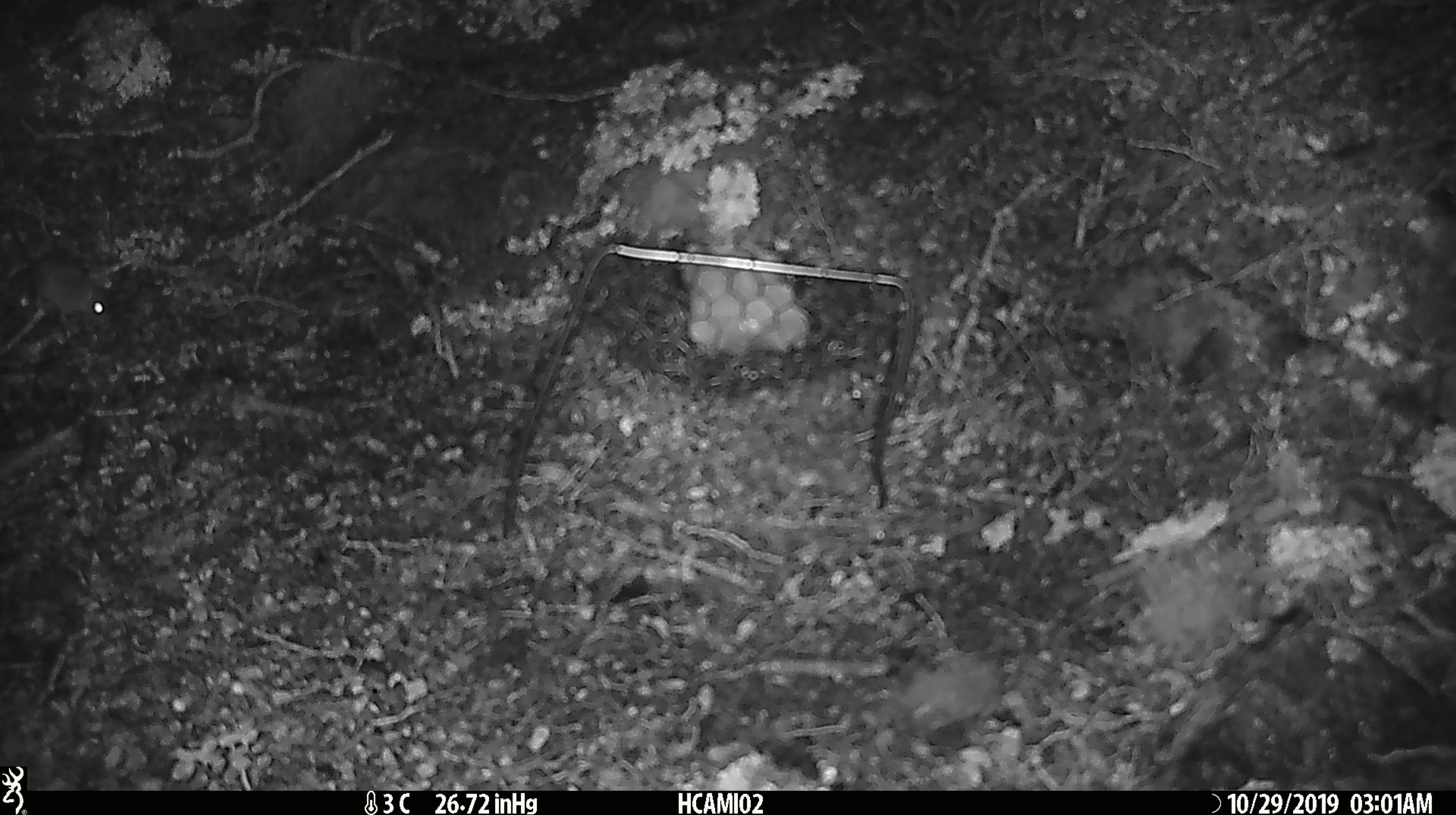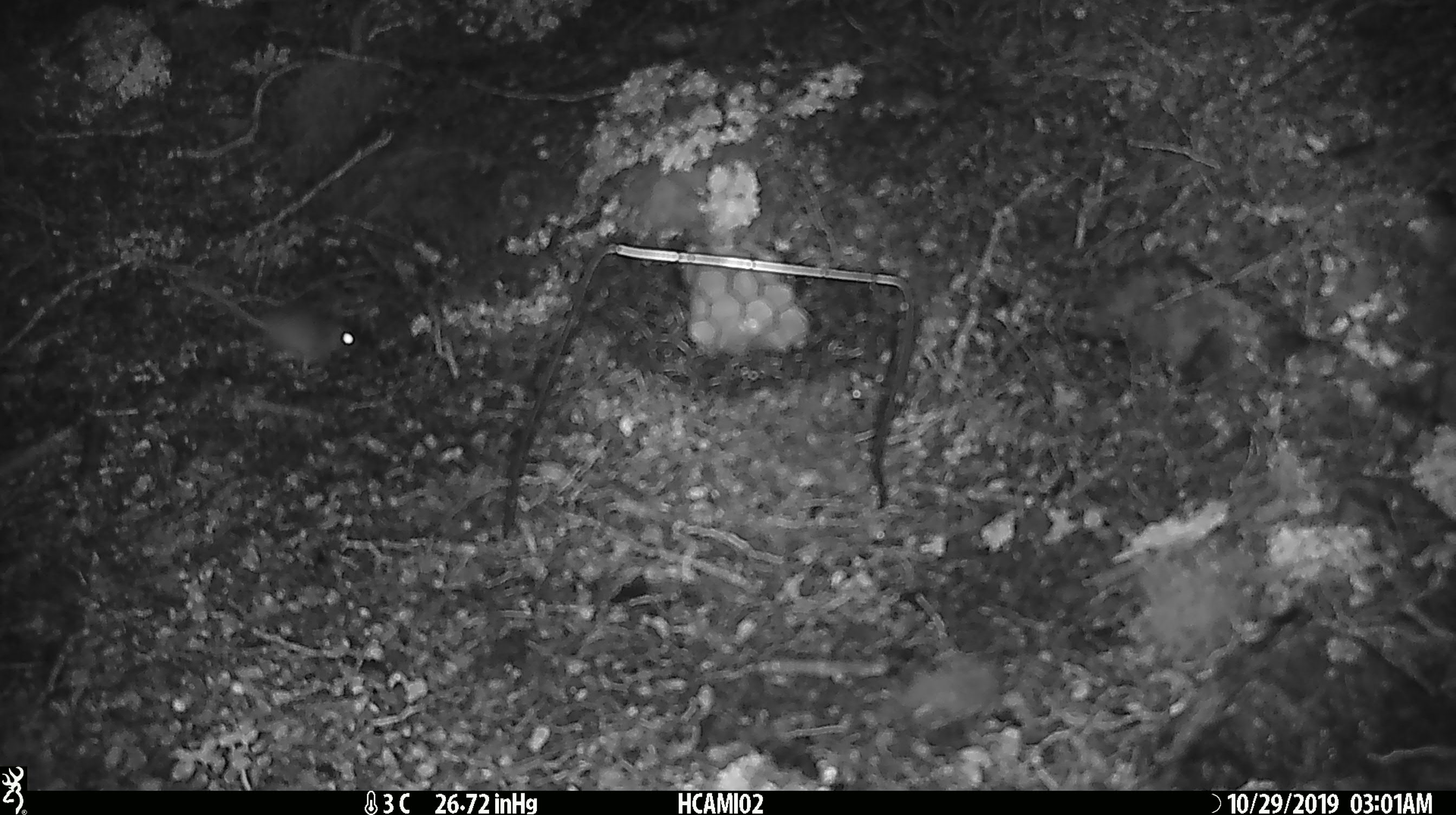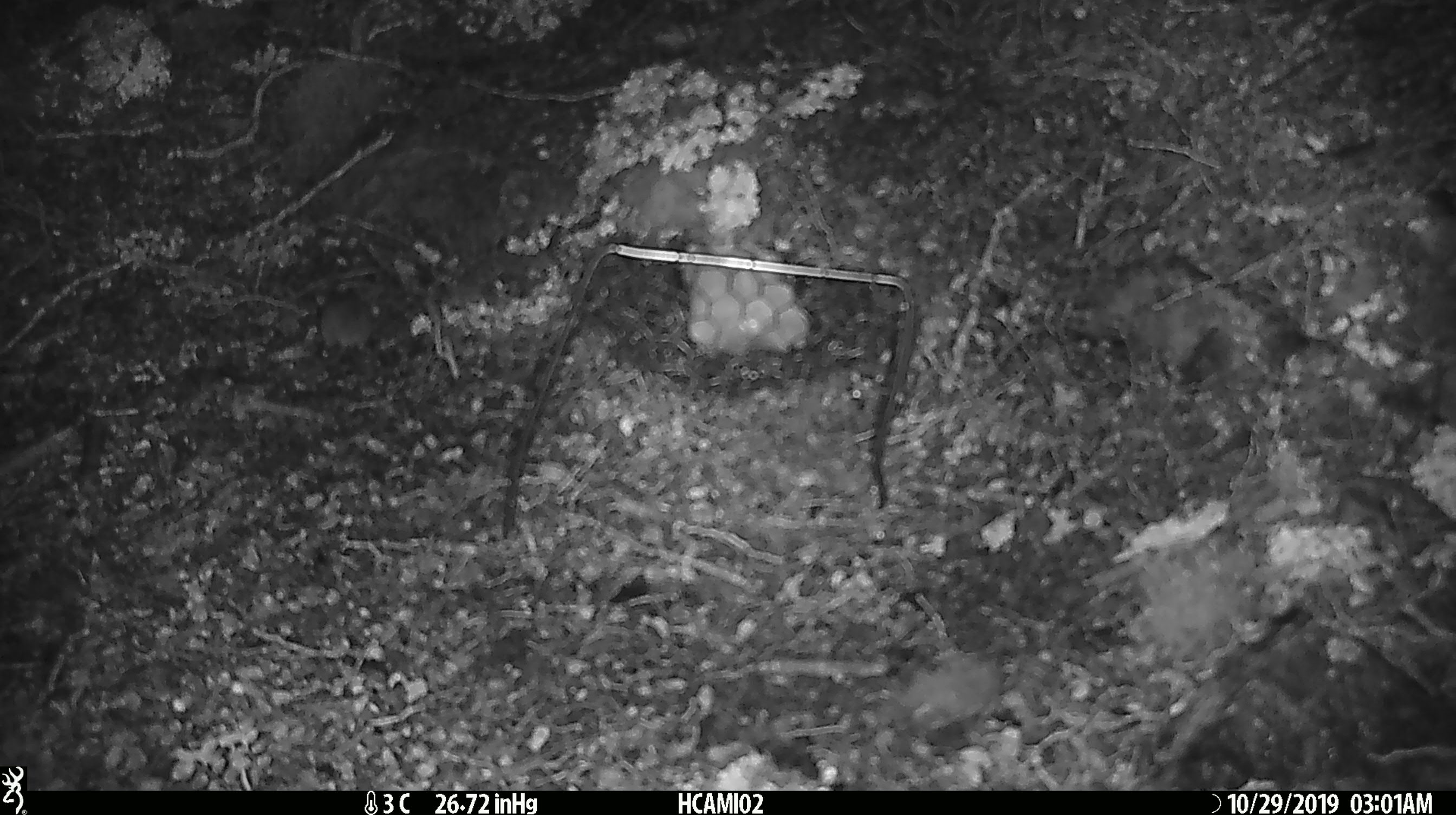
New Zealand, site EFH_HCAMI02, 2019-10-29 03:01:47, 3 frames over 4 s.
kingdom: Animalia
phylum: Chordata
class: Mammalia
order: Rodentia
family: Muridae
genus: Mus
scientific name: Mus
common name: mouse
Mouse (Mus).